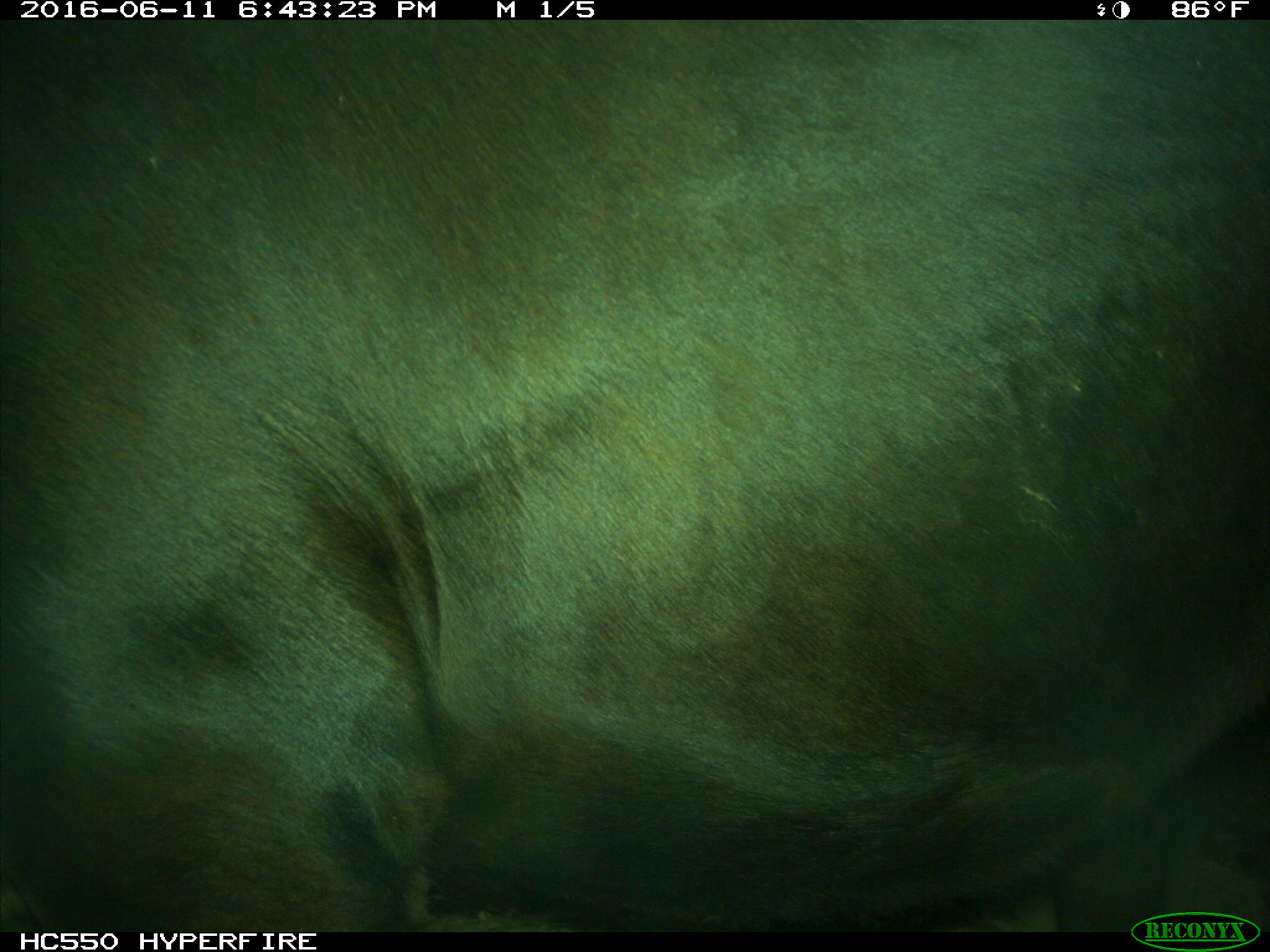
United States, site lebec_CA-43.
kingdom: Animalia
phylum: Chordata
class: Mammalia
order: Artiodactyla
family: Bovidae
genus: Bos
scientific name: Bos taurus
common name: domestic cow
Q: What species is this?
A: Bos taurus (domestic cow).